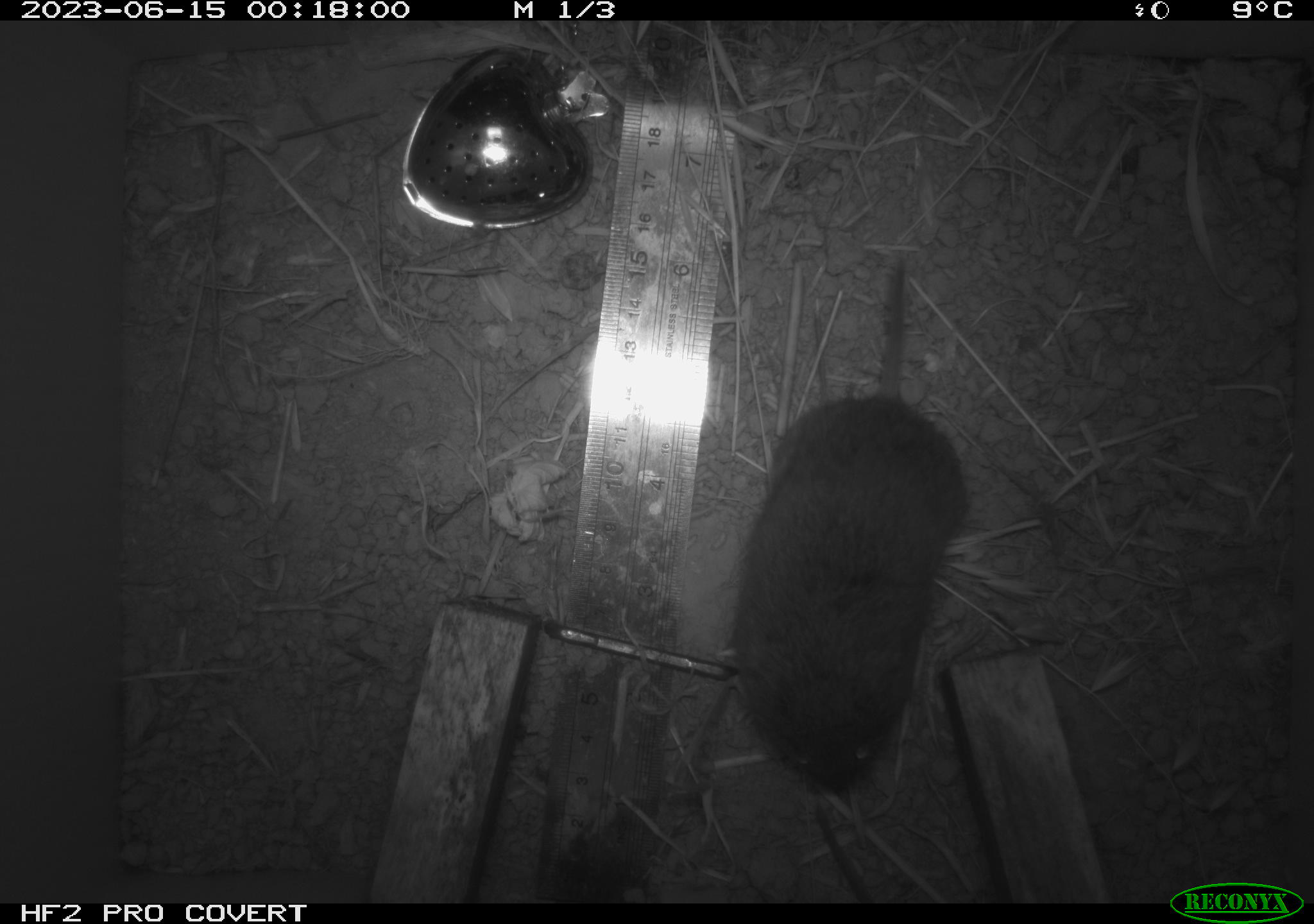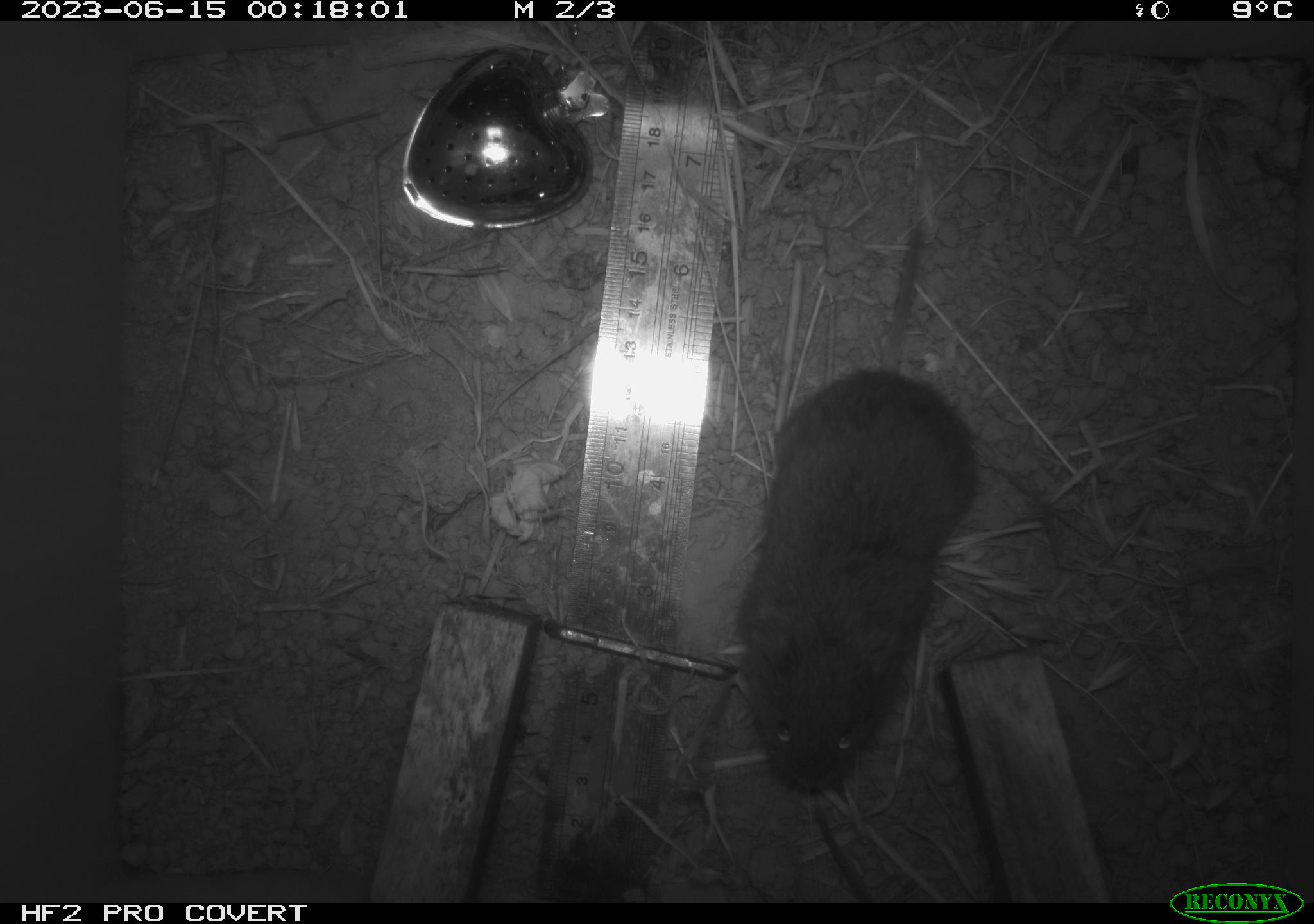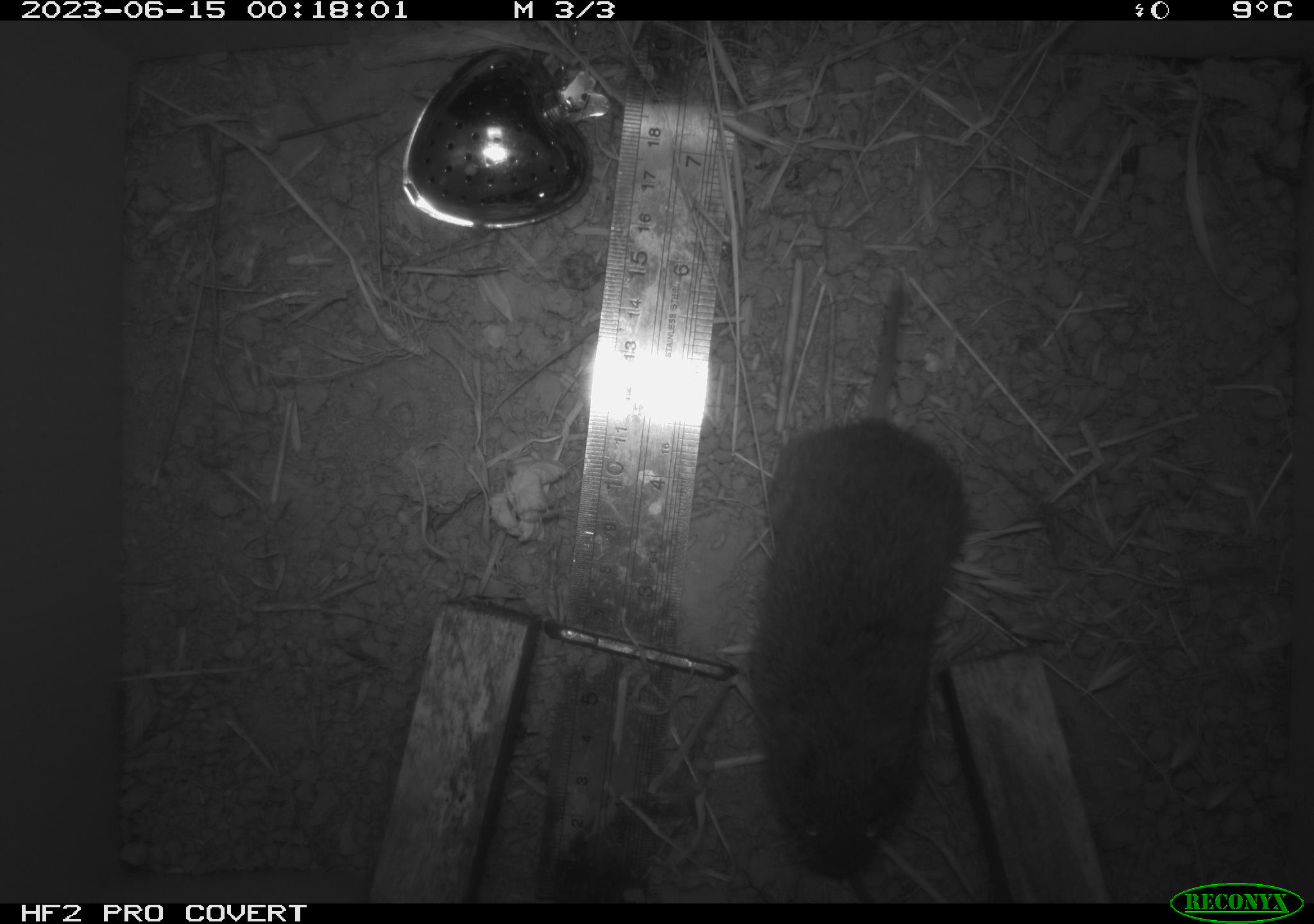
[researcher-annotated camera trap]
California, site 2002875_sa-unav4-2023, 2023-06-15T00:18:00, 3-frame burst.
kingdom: Animalia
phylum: Chordata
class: Mammalia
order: Rodentia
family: Cricetidae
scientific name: Arvicolinae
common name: voles, lemmings, and muskrats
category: arvicolinae subfamily